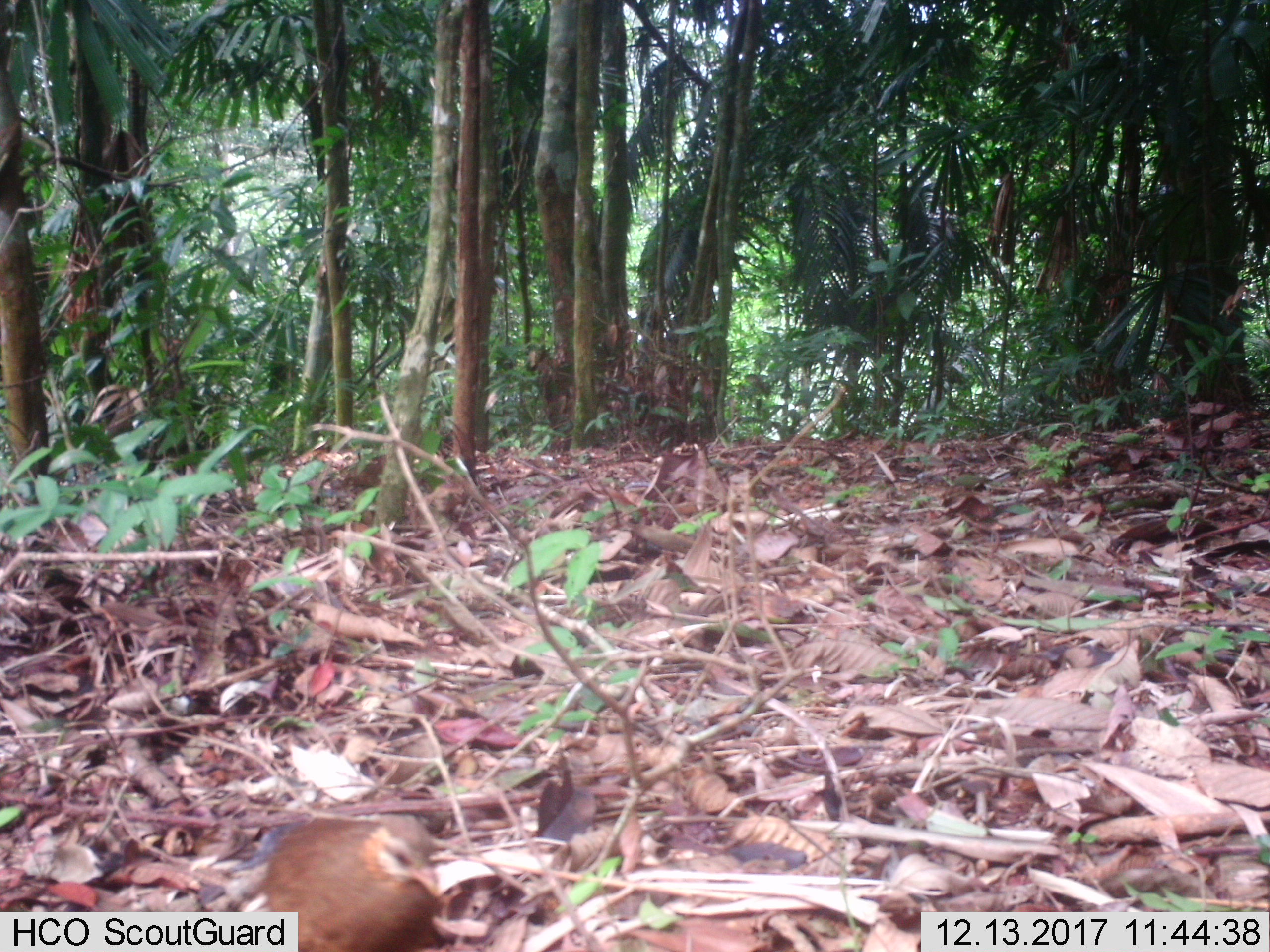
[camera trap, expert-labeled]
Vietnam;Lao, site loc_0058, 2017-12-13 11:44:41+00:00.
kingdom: Animalia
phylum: Chordata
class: Aves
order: Galliformes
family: Phasianidae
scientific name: Phasianidae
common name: partridge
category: unidentified partridge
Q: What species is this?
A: Unidentified partridge (partridge) (Phasianidae).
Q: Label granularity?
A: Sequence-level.